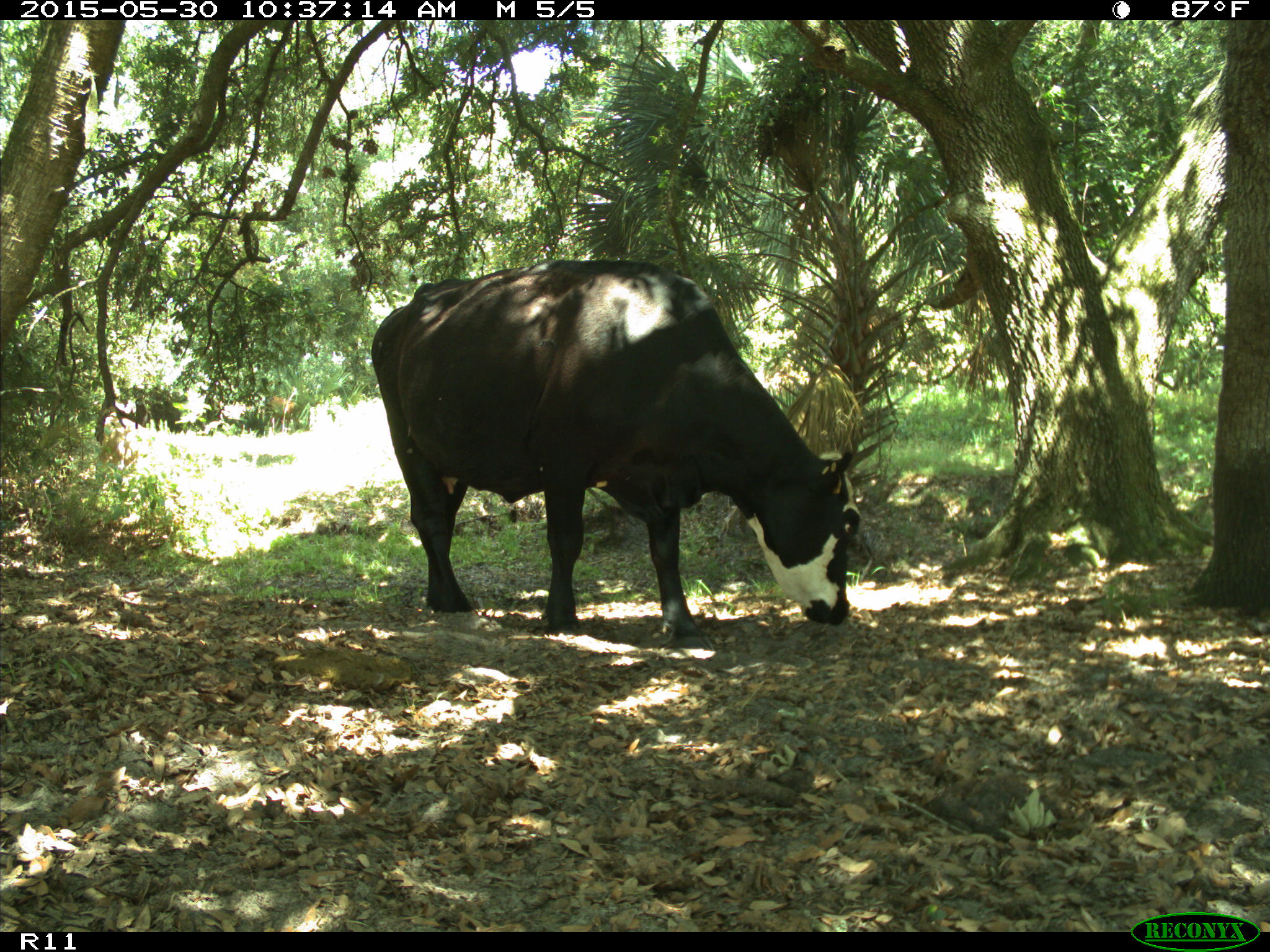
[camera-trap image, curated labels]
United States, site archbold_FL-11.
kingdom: Animalia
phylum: Chordata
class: Mammalia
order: Artiodactyla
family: Bovidae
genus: Bos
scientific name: Bos taurus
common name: domestic cow